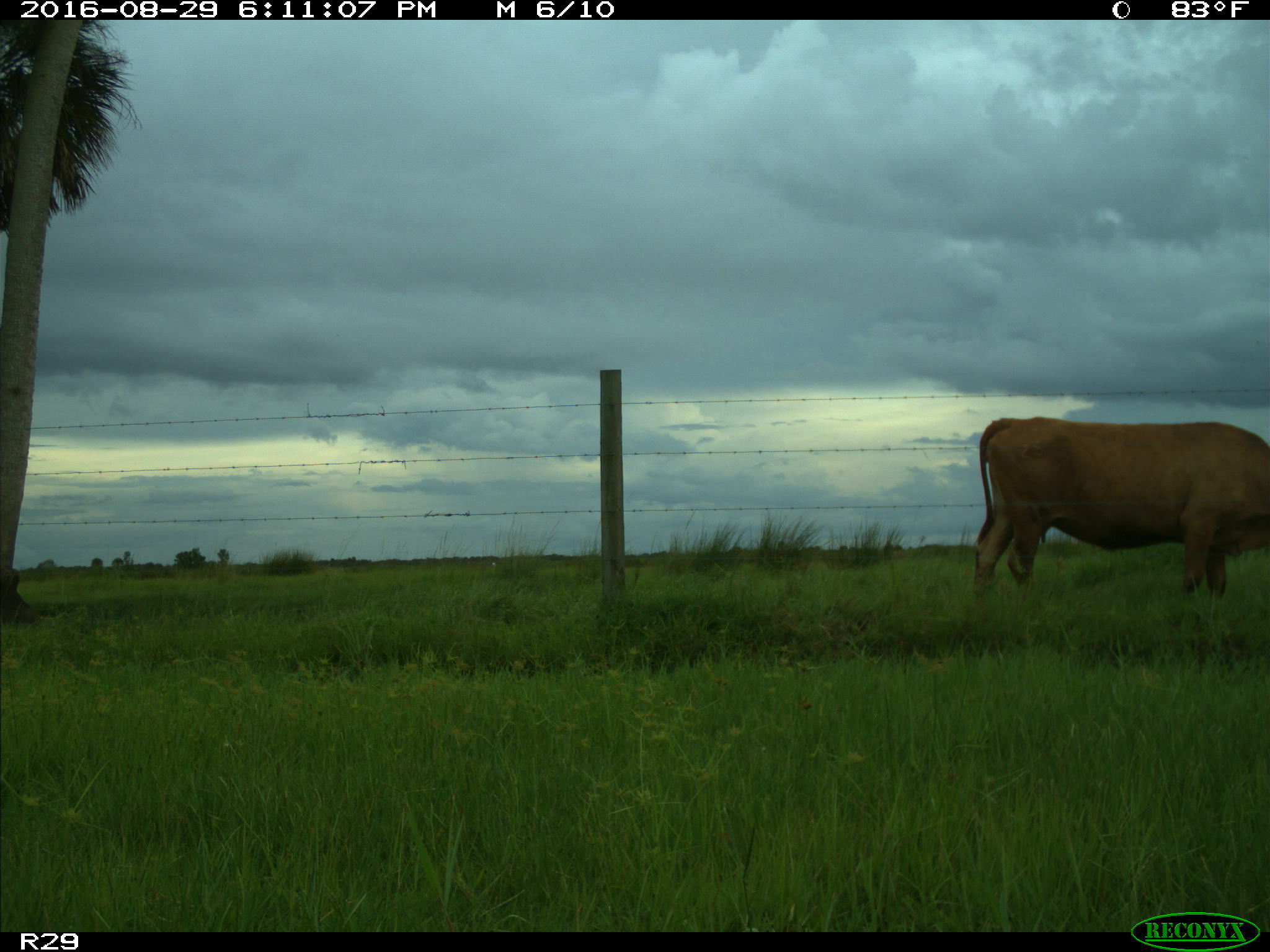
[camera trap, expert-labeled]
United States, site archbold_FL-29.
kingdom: Animalia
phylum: Chordata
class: Mammalia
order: Artiodactyla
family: Bovidae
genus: Bos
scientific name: Bos taurus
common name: domestic cow